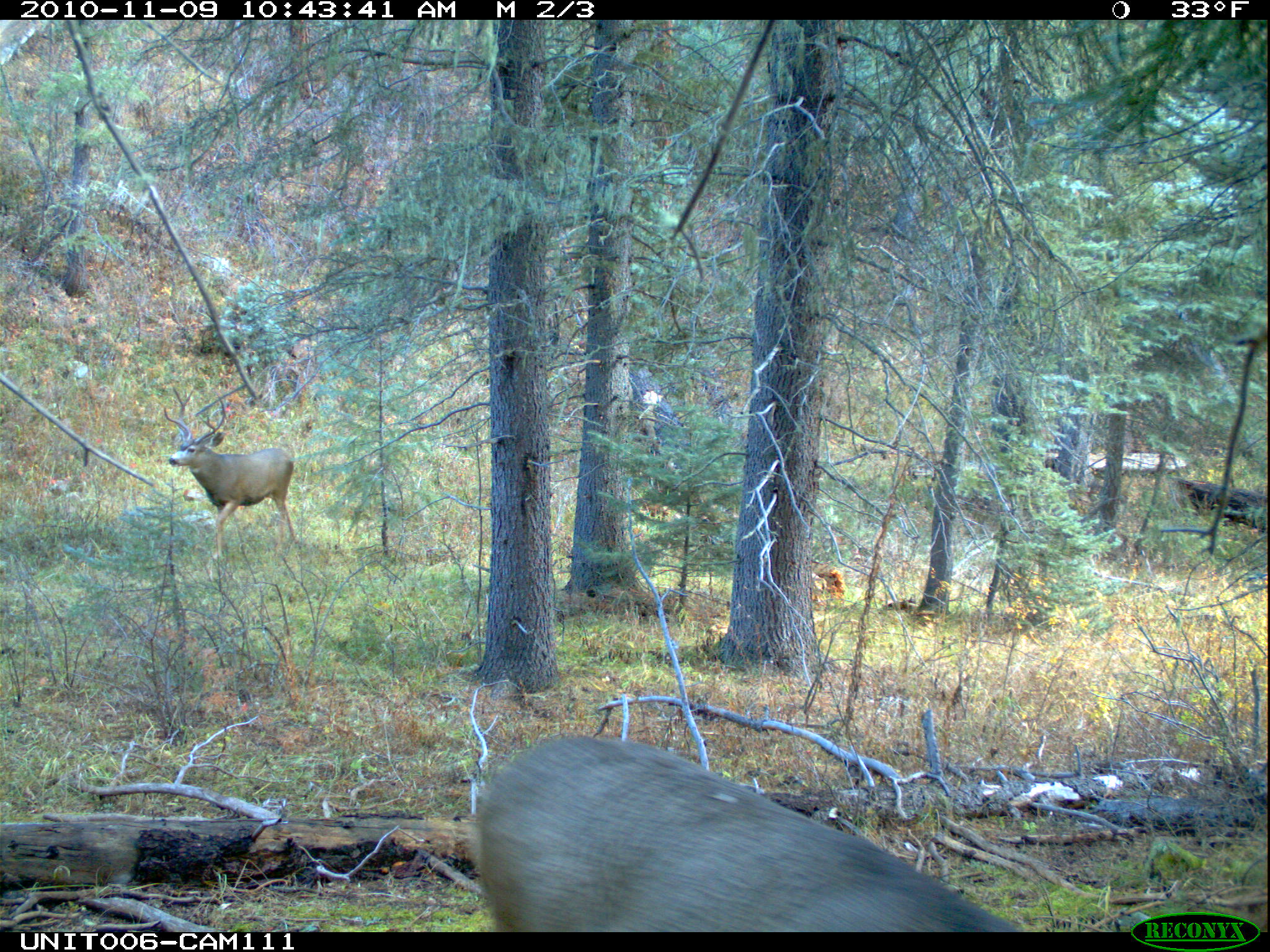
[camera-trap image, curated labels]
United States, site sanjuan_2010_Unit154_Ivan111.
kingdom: Animalia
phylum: Chordata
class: Mammalia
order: Artiodactyla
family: Cervidae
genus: Odocoileus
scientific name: Odocoileus hemionus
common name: mule deer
Odocoileus hemionus (mule deer).